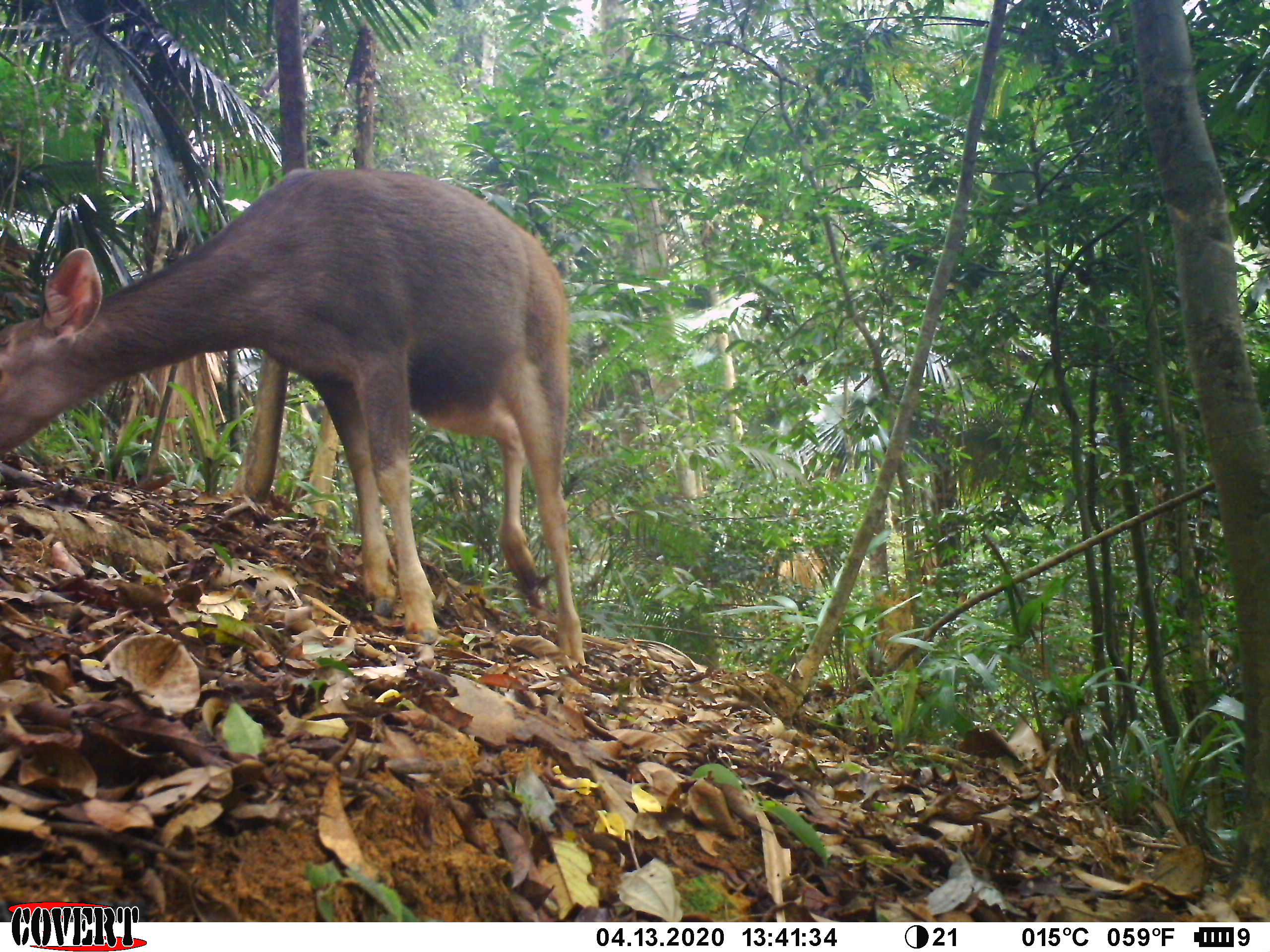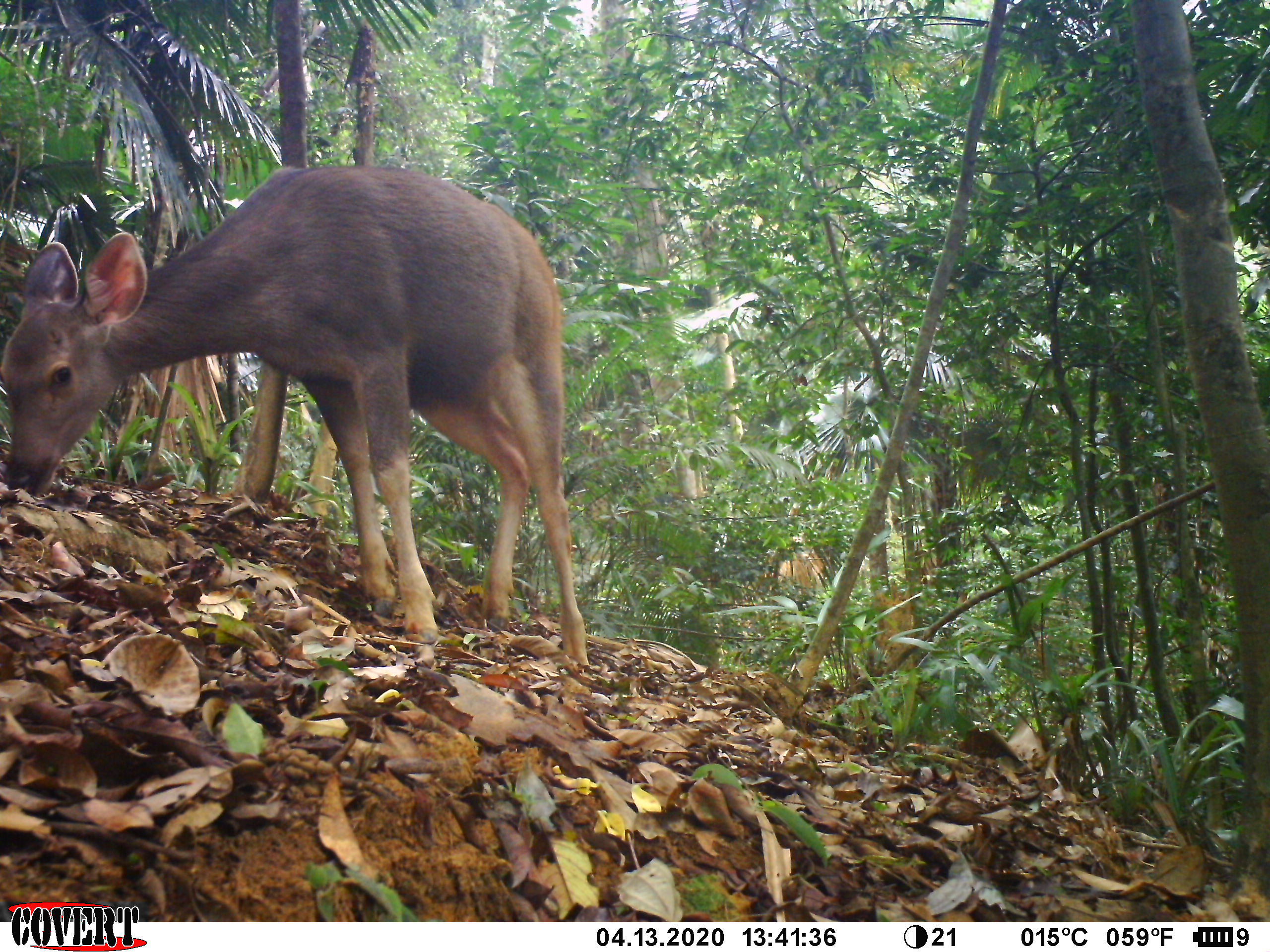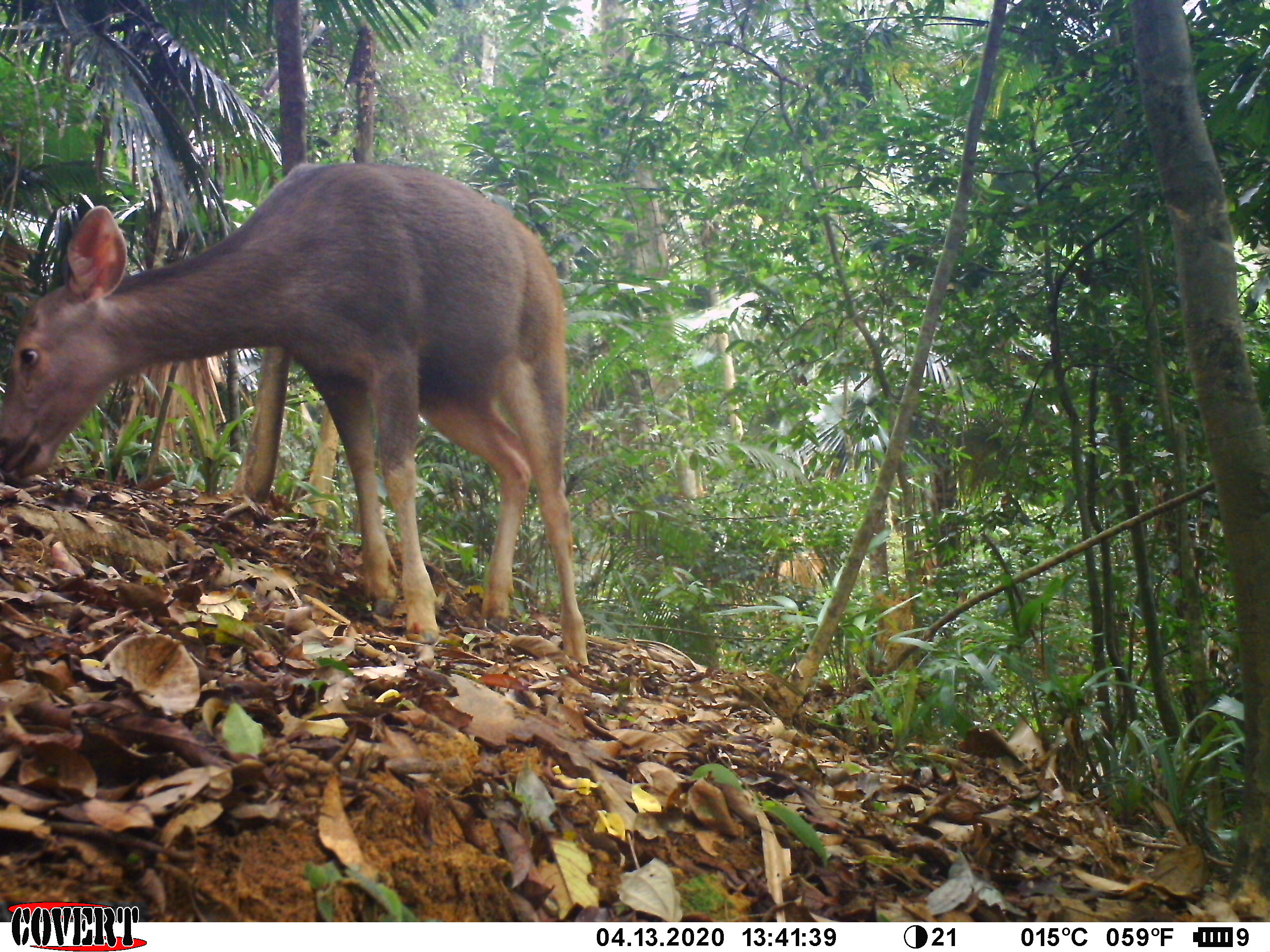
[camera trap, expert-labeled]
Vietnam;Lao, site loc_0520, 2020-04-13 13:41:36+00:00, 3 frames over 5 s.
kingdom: Animalia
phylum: Chordata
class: Mammalia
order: Artiodactyla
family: Cervidae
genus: Rusa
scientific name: Rusa unicolor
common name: sambar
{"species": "sambar (Rusa unicolor)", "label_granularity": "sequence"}